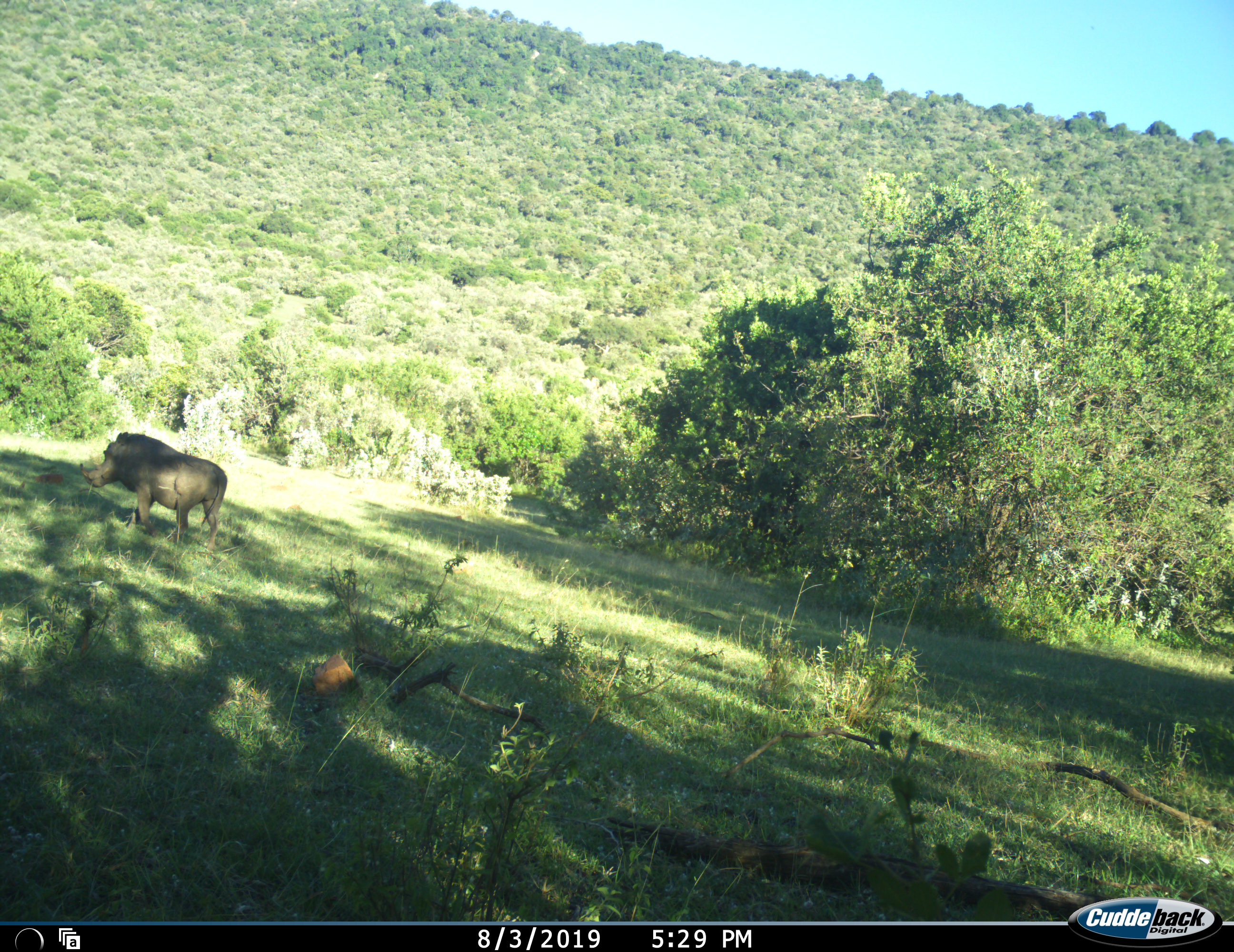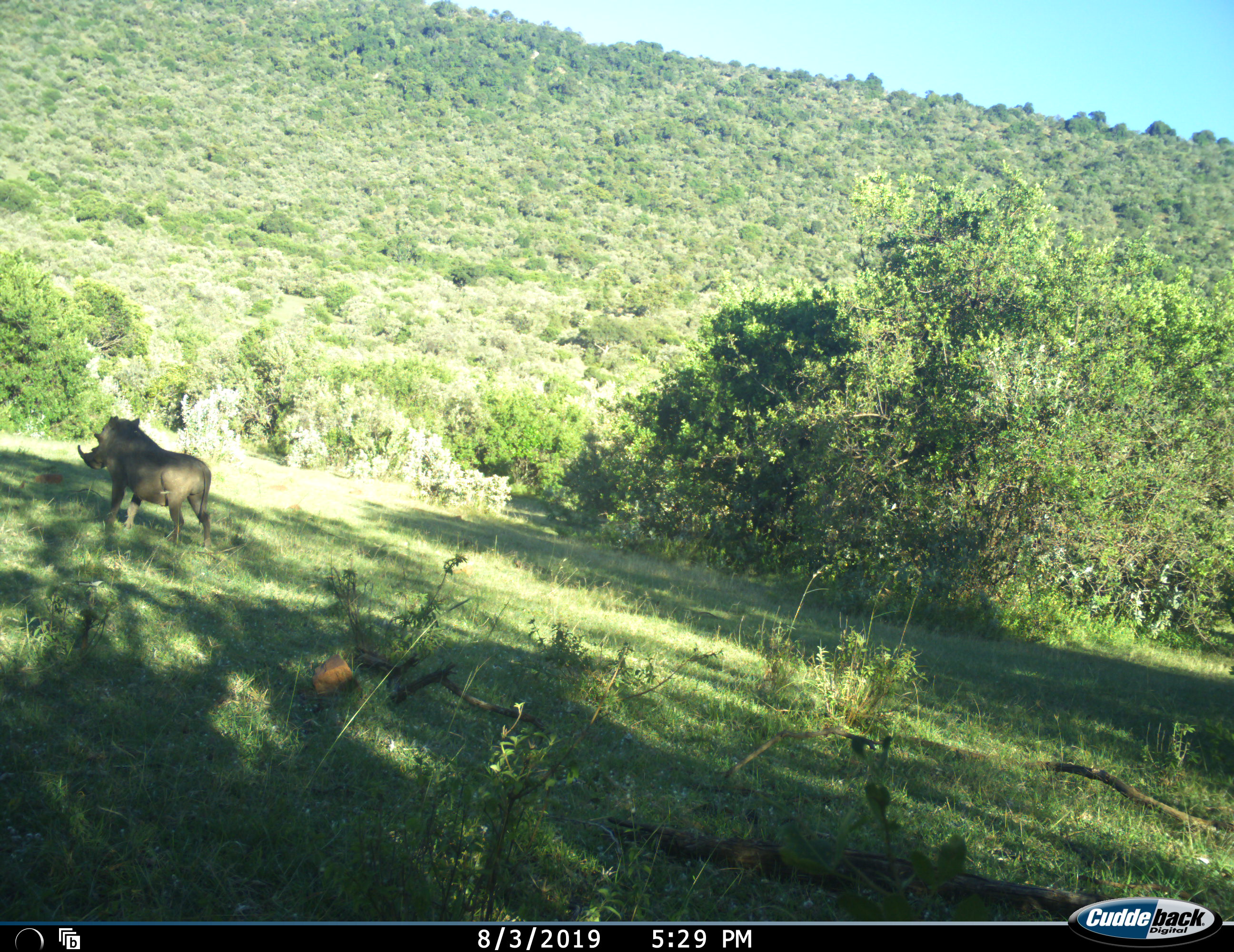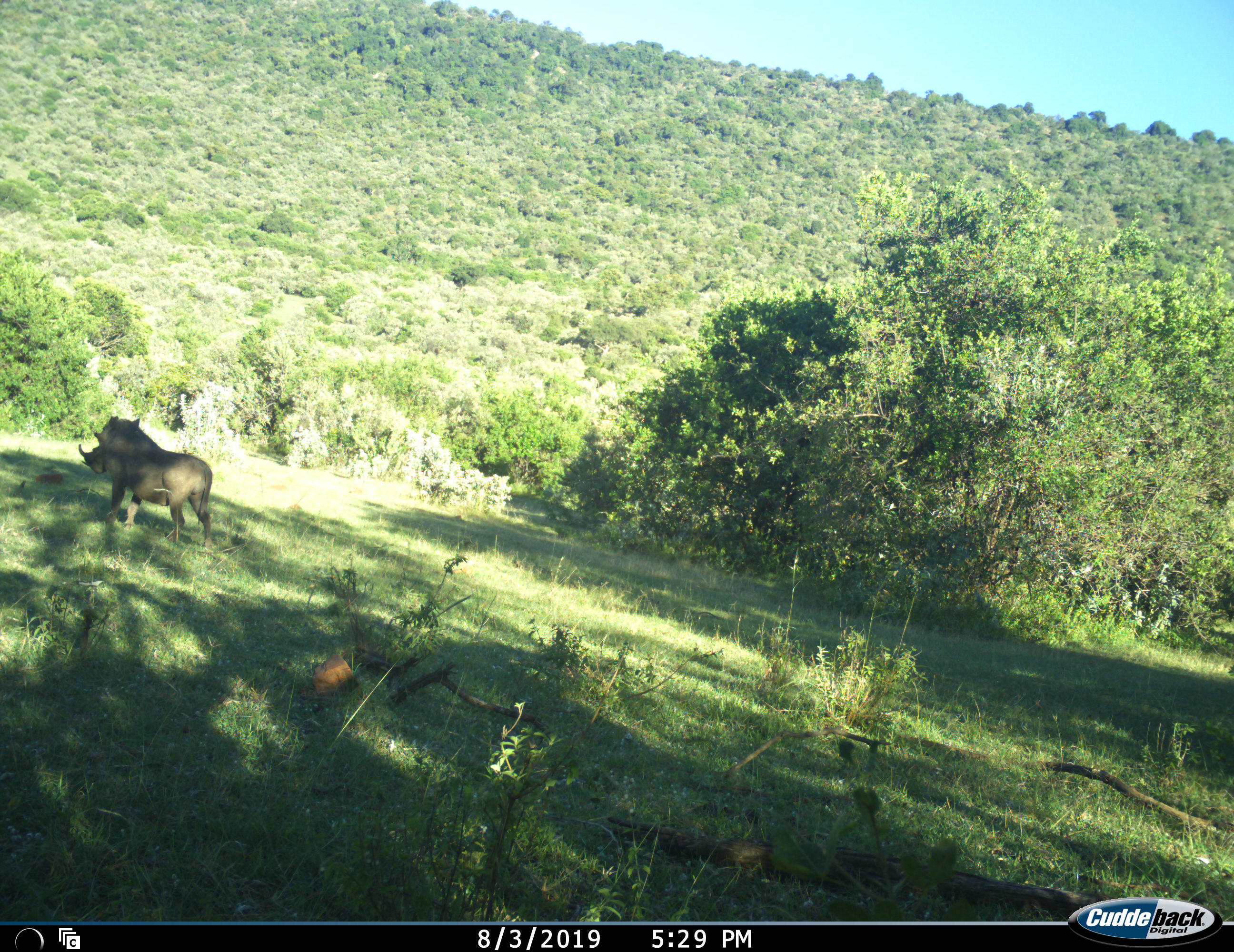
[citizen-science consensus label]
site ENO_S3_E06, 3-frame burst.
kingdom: Animalia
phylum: Chordata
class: Mammalia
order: Artiodactyla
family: Suidae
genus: Phacochoerus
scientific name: Phacochoerus africanus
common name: warthog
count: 1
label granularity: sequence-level